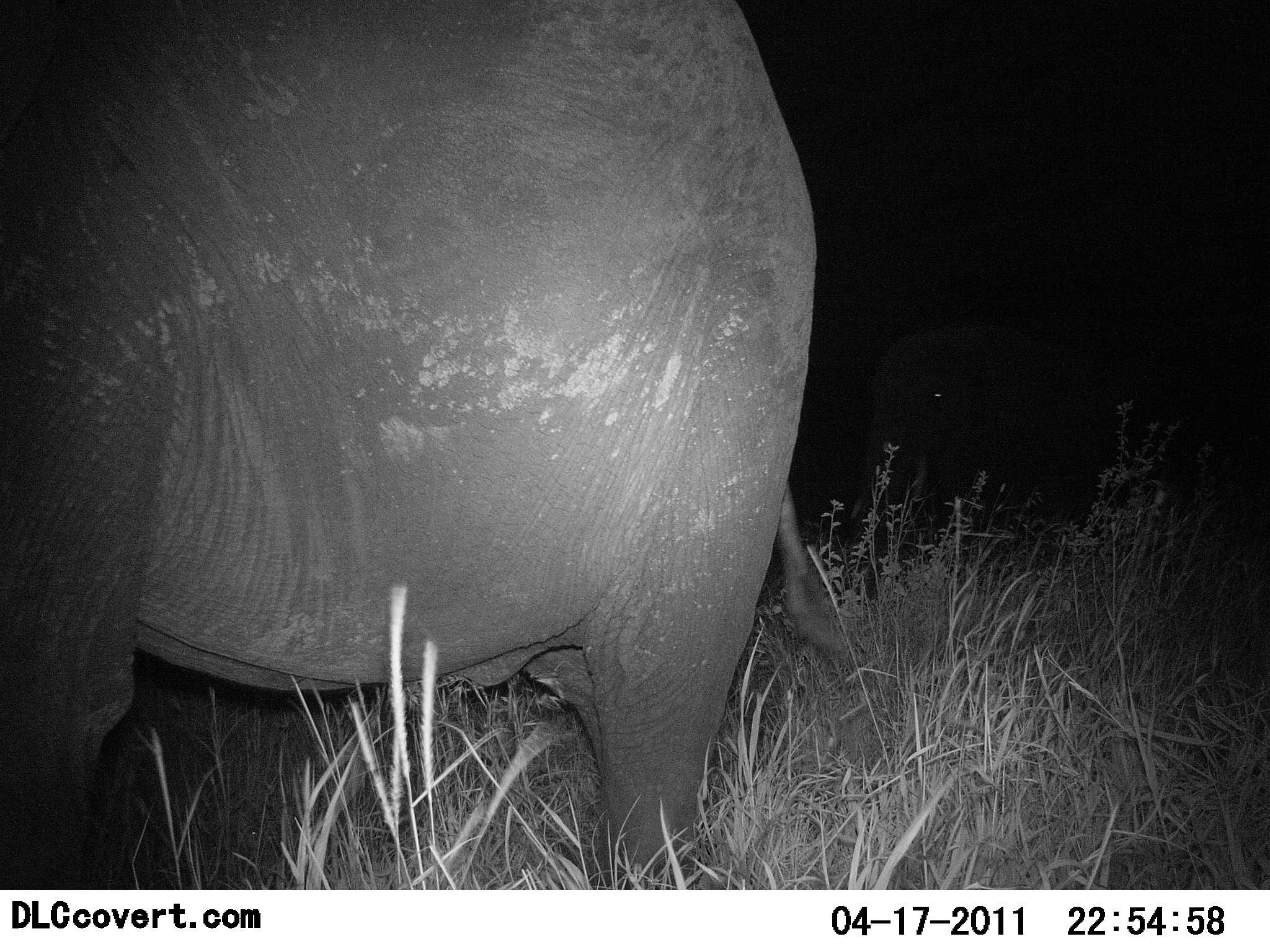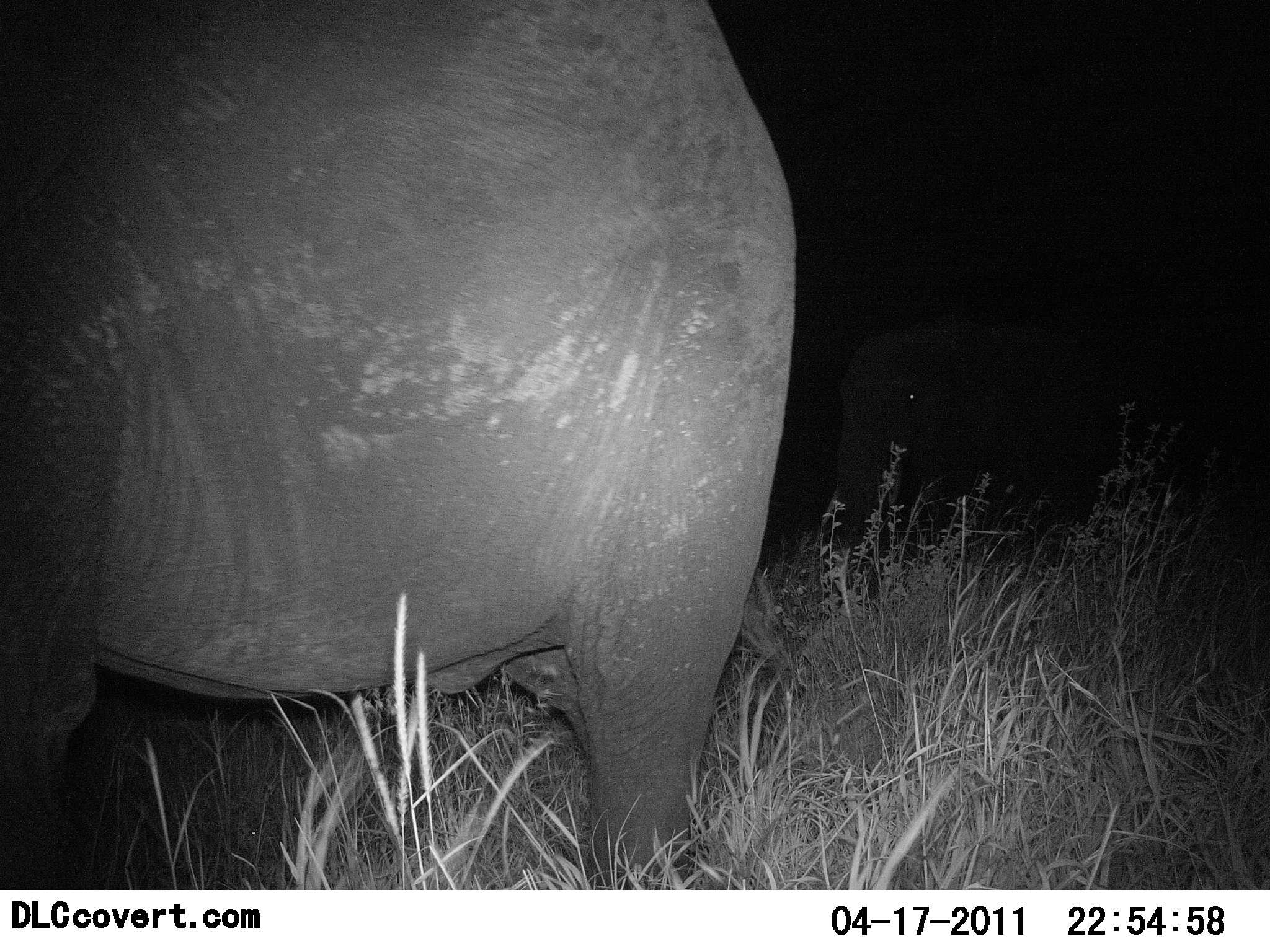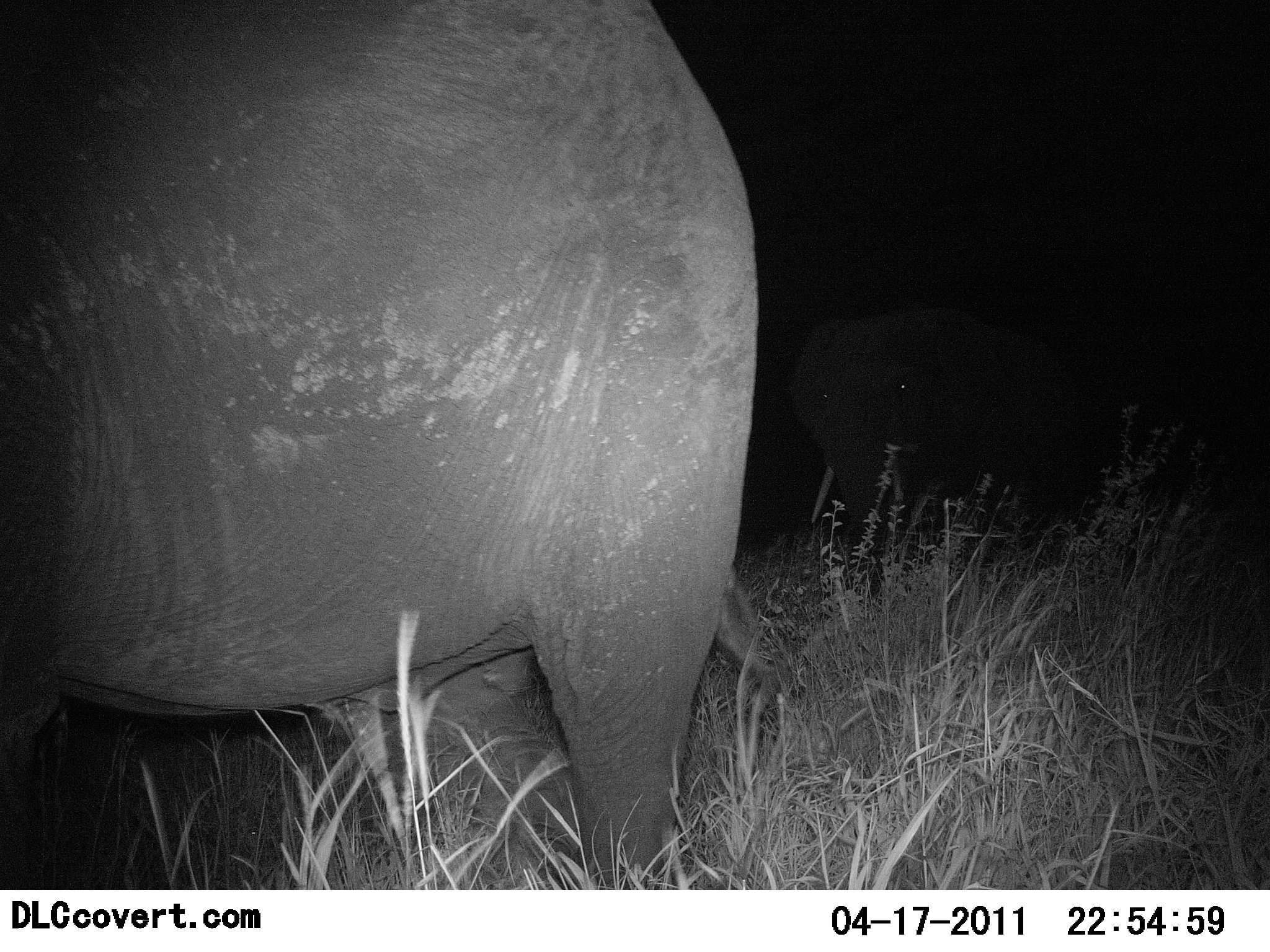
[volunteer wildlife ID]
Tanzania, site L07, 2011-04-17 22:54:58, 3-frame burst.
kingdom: Animalia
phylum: Chordata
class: Mammalia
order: Proboscidea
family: Elephantidae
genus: Loxodonta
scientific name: Loxodonta africana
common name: african bush elephant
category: elephant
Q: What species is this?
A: Elephant (african bush elephant) (Loxodonta africana).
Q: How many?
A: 2.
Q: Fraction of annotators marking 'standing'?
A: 17%.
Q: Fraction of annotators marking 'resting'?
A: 0%.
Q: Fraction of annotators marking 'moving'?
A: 92%.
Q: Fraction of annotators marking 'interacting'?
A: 0%.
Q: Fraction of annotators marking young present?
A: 0%.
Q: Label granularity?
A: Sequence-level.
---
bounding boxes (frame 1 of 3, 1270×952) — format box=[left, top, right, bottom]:
animal: box=[1, 0, 864, 888]; box=[868, 304, 1153, 570]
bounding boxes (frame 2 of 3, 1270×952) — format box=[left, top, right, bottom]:
animal: box=[0, 1, 809, 889]; box=[832, 314, 1105, 553]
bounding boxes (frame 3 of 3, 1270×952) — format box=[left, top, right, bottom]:
animal: box=[1, 0, 814, 891]; box=[793, 294, 1087, 567]